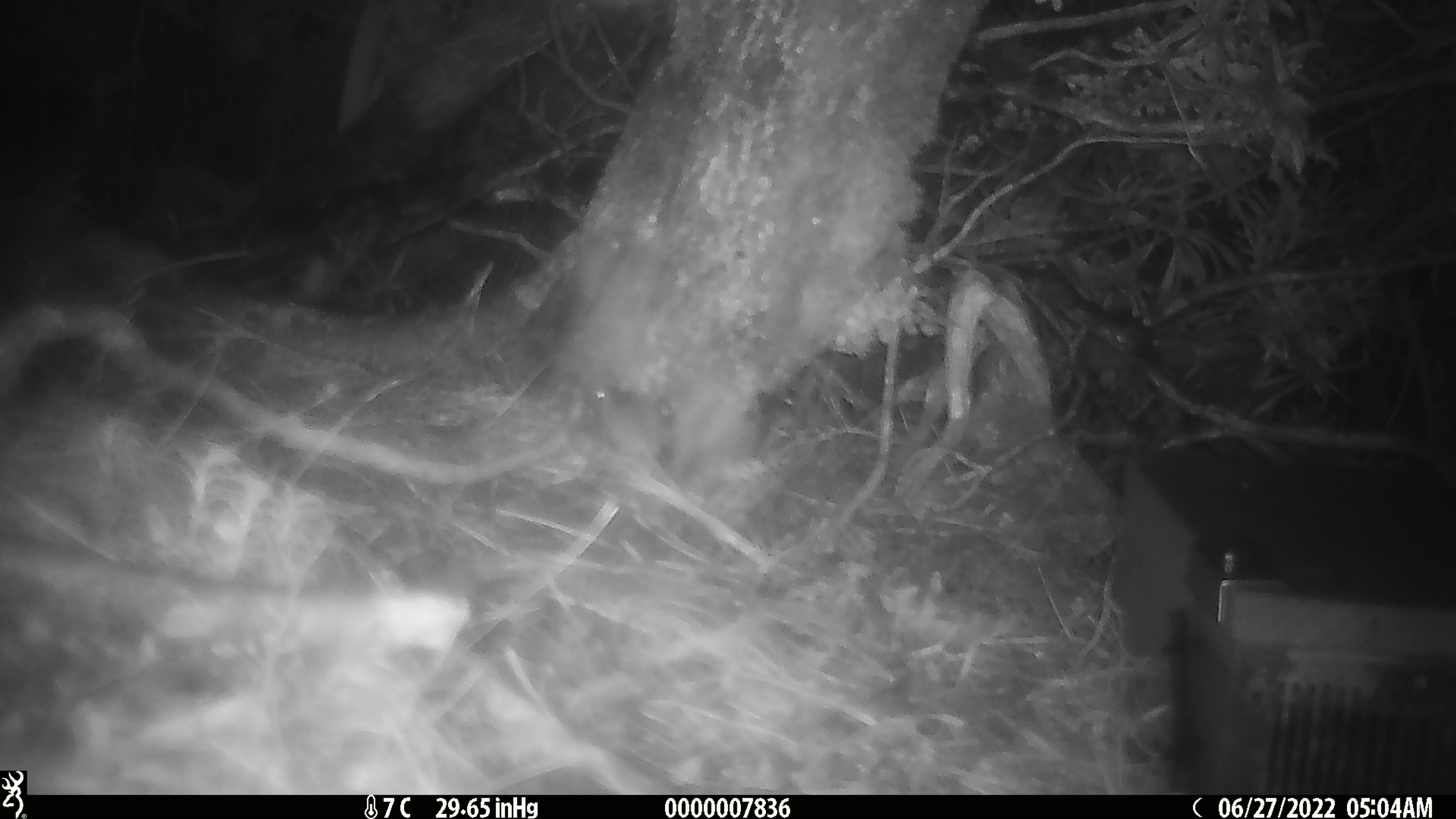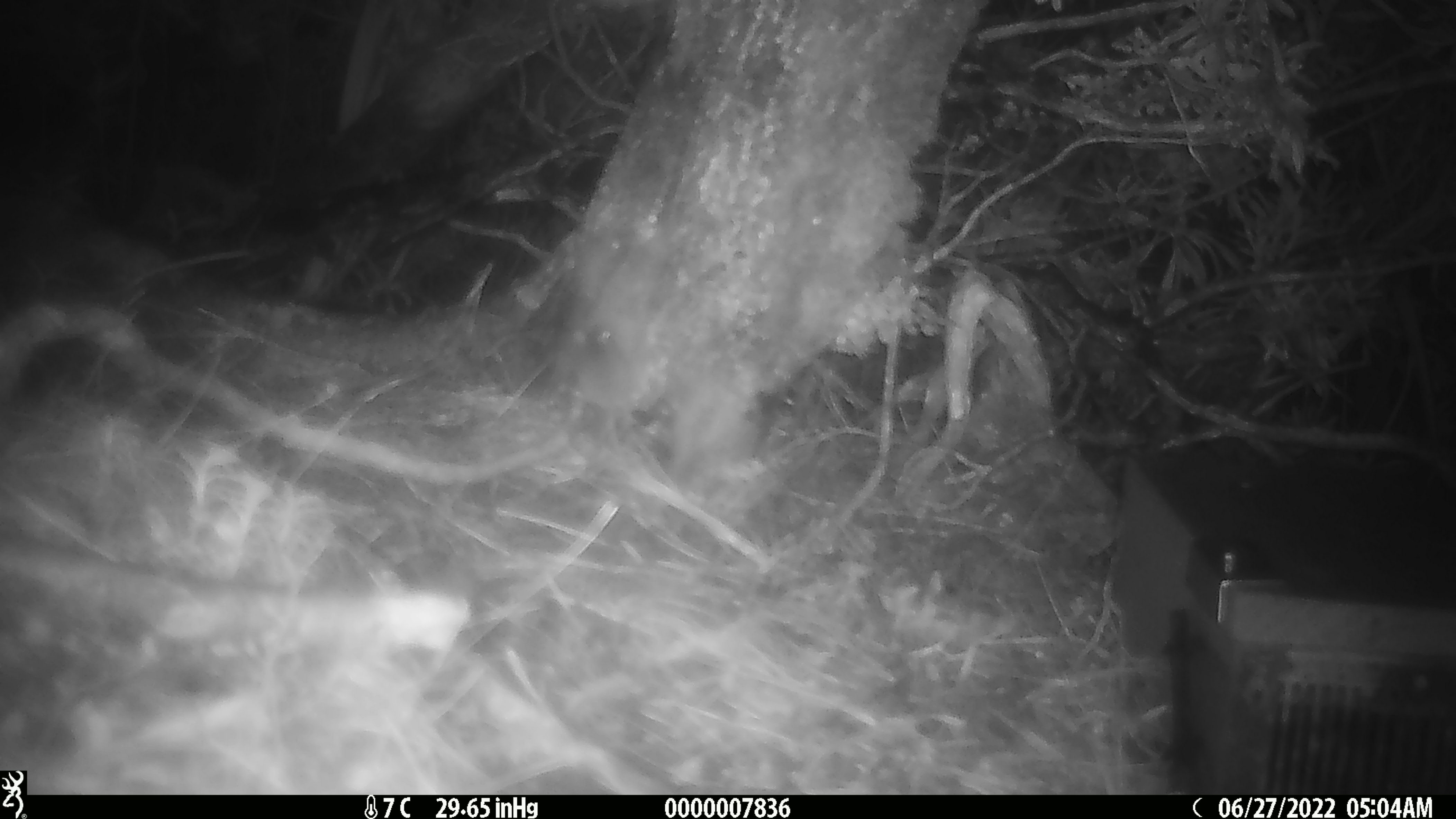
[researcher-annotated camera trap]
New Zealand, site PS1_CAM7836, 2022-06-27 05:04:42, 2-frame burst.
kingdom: Animalia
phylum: Chordata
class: Mammalia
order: Rodentia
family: Muridae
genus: Mus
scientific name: Mus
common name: mouse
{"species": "mouse (Mus)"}